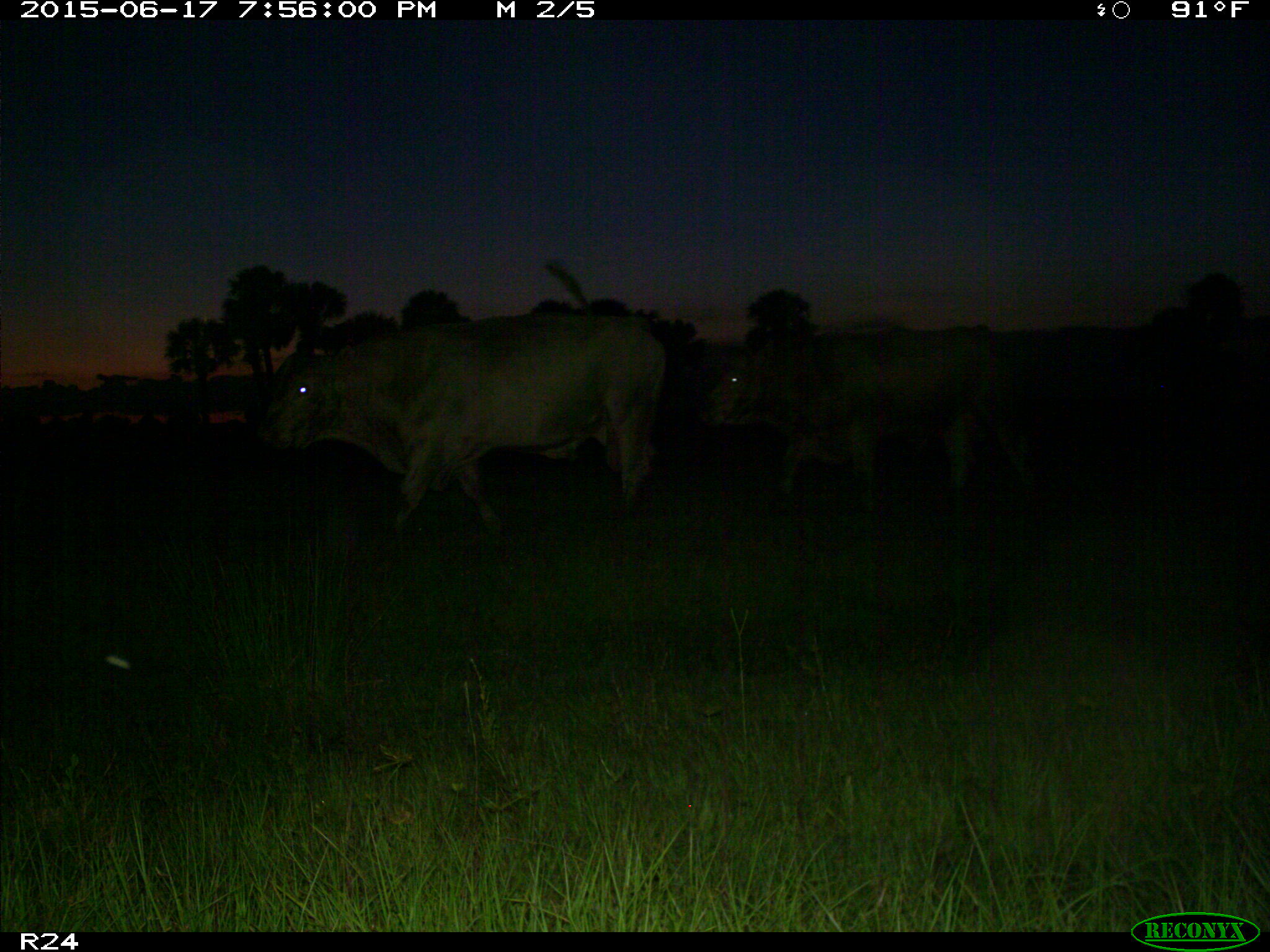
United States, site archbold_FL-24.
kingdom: Animalia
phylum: Chordata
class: Mammalia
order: Artiodactyla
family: Bovidae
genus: Bos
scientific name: Bos taurus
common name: domestic cow